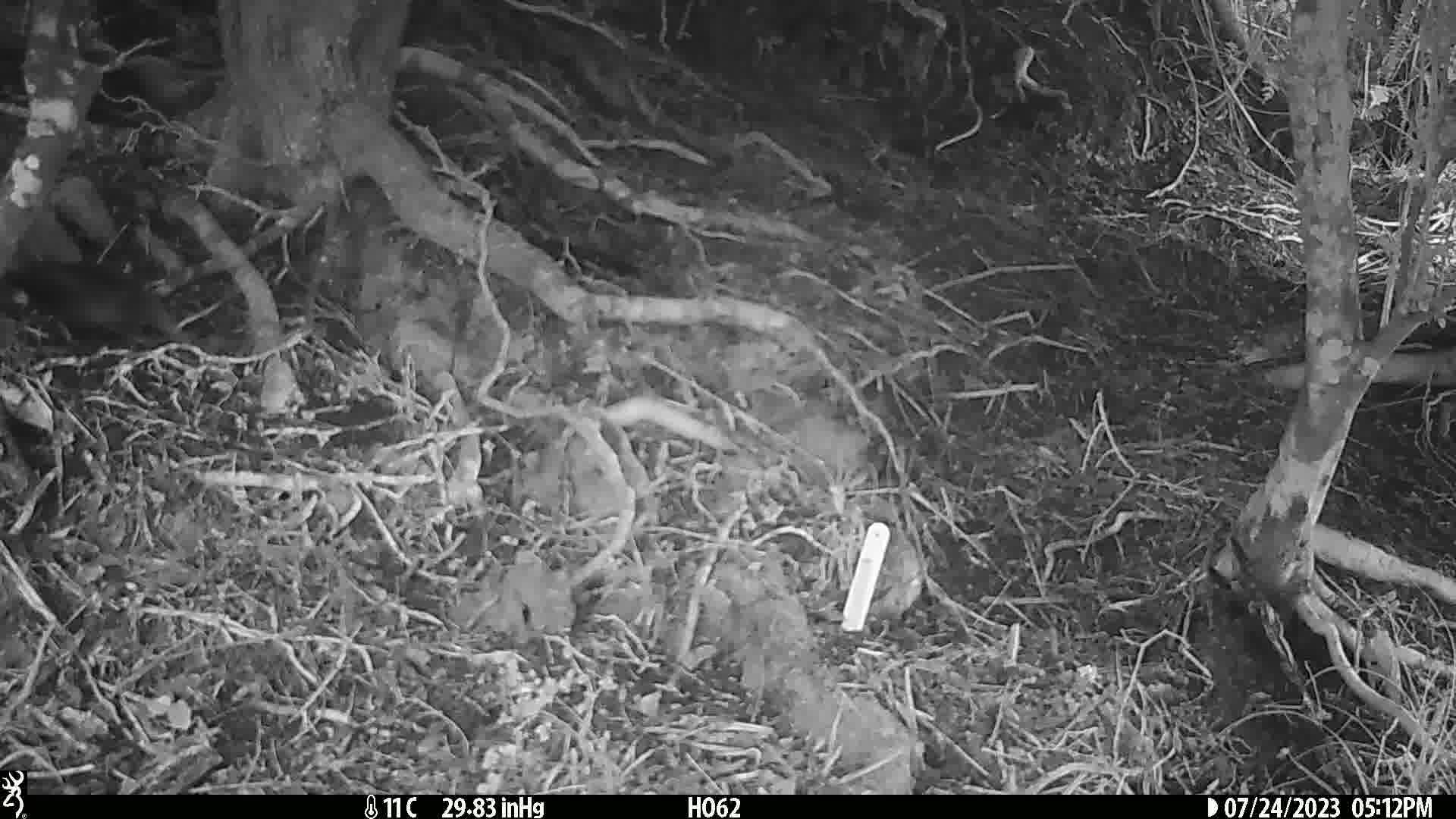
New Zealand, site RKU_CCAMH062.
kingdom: Animalia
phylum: Chordata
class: Aves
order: Passeriformes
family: Turdidae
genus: Turdus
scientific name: Turdus merula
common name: eurasian blackbird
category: blackbird